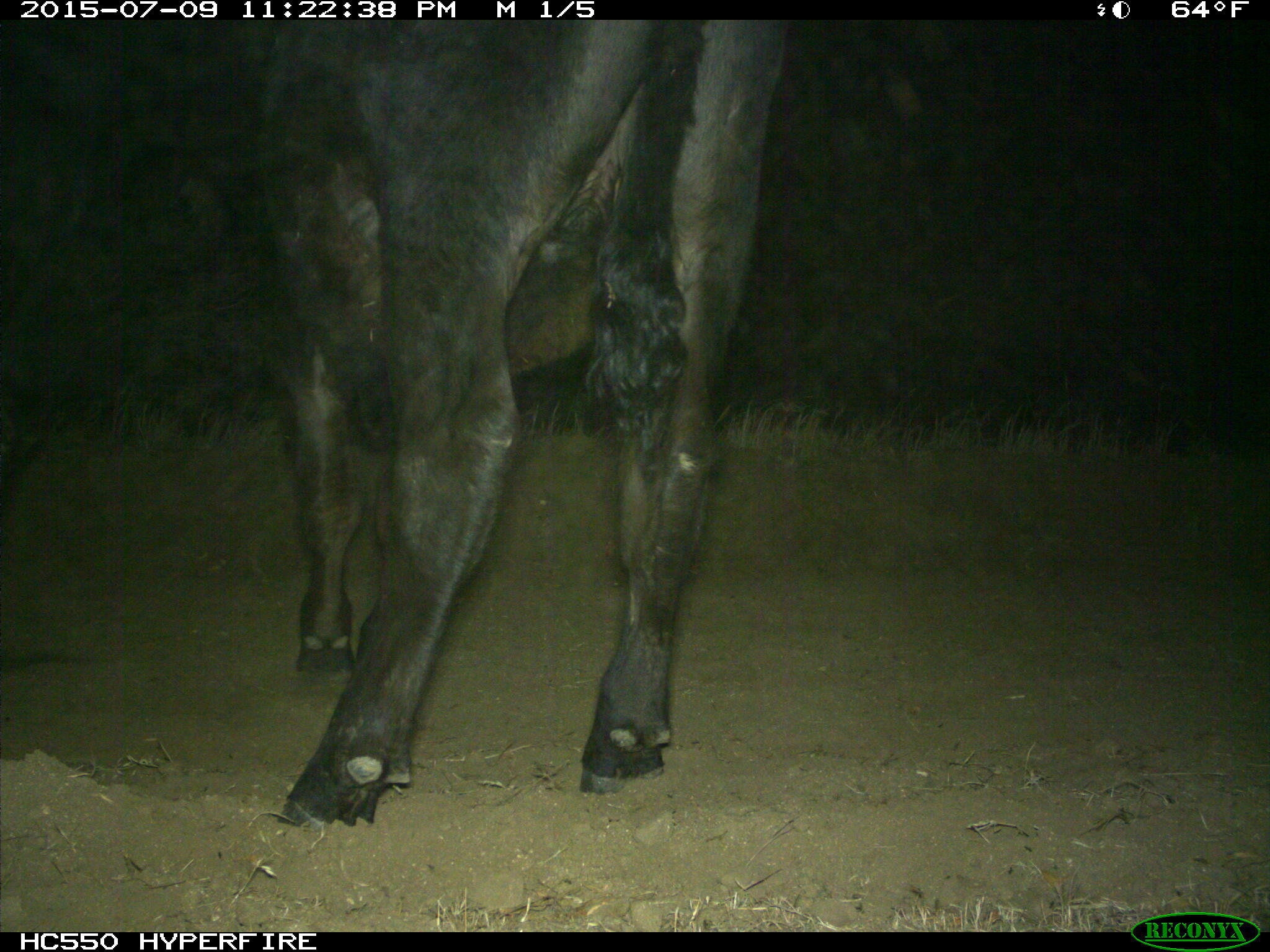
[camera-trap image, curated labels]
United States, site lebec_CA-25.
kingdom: Animalia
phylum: Chordata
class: Mammalia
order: Artiodactyla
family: Bovidae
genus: Bos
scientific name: Bos taurus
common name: domestic cow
Bos taurus (domestic cow).